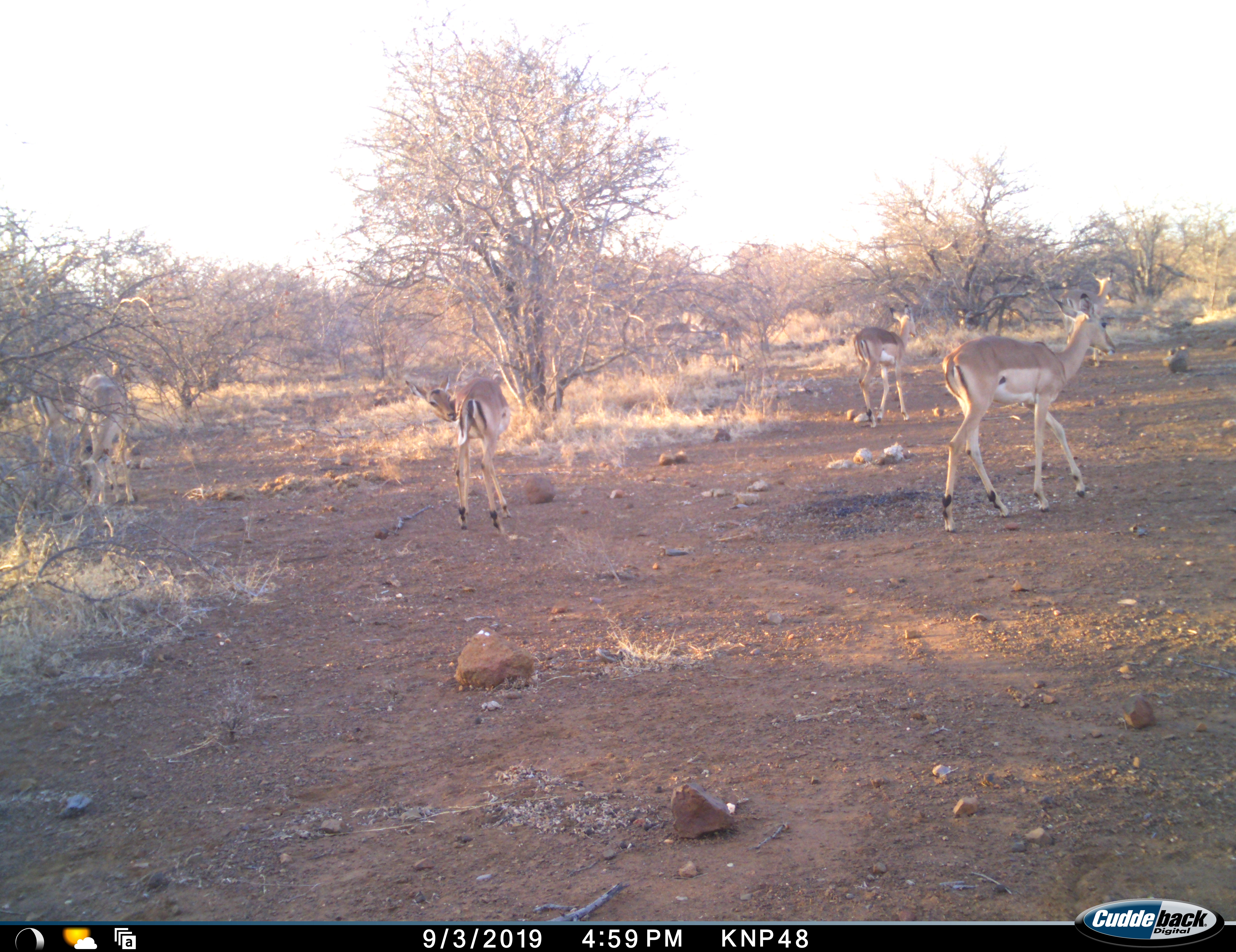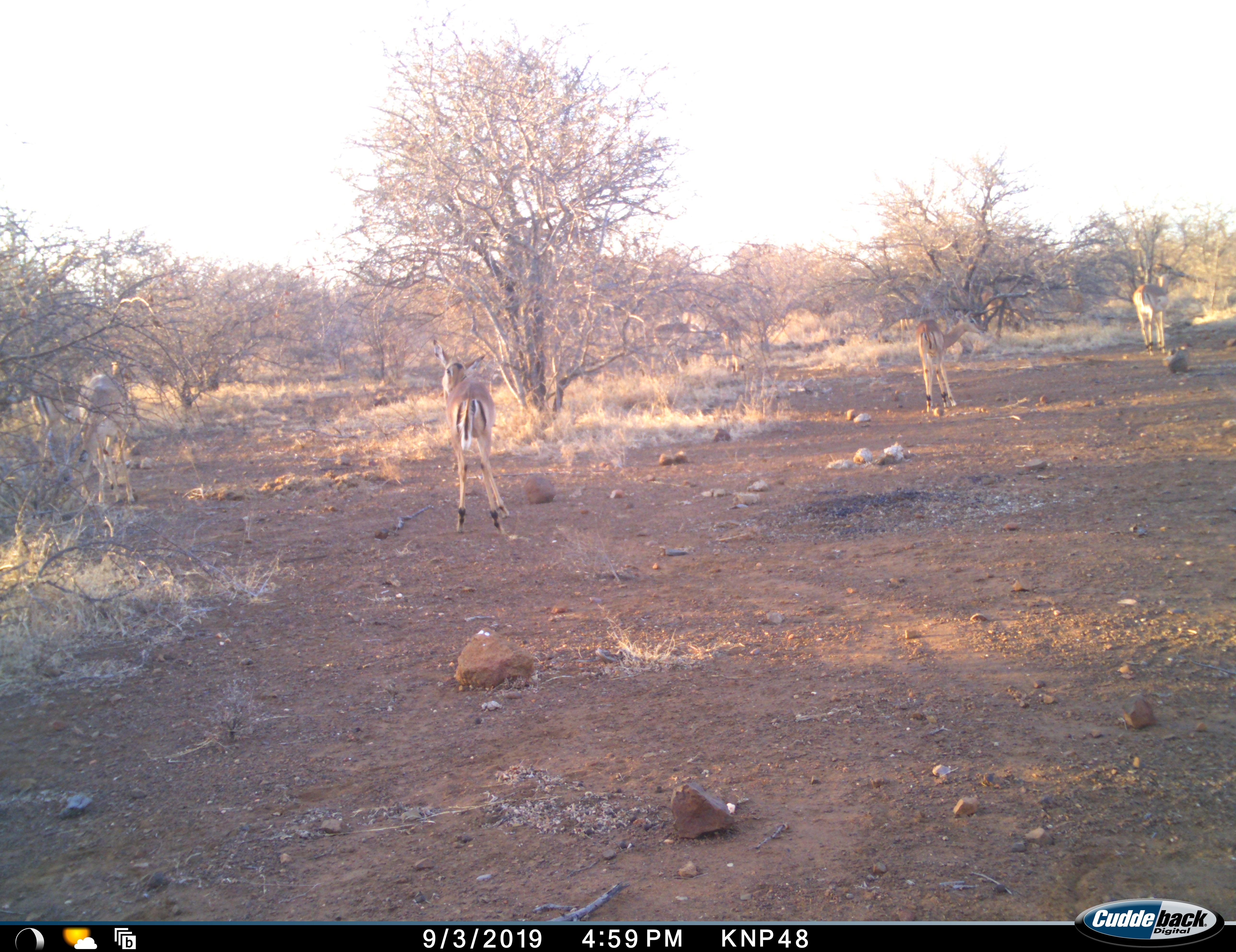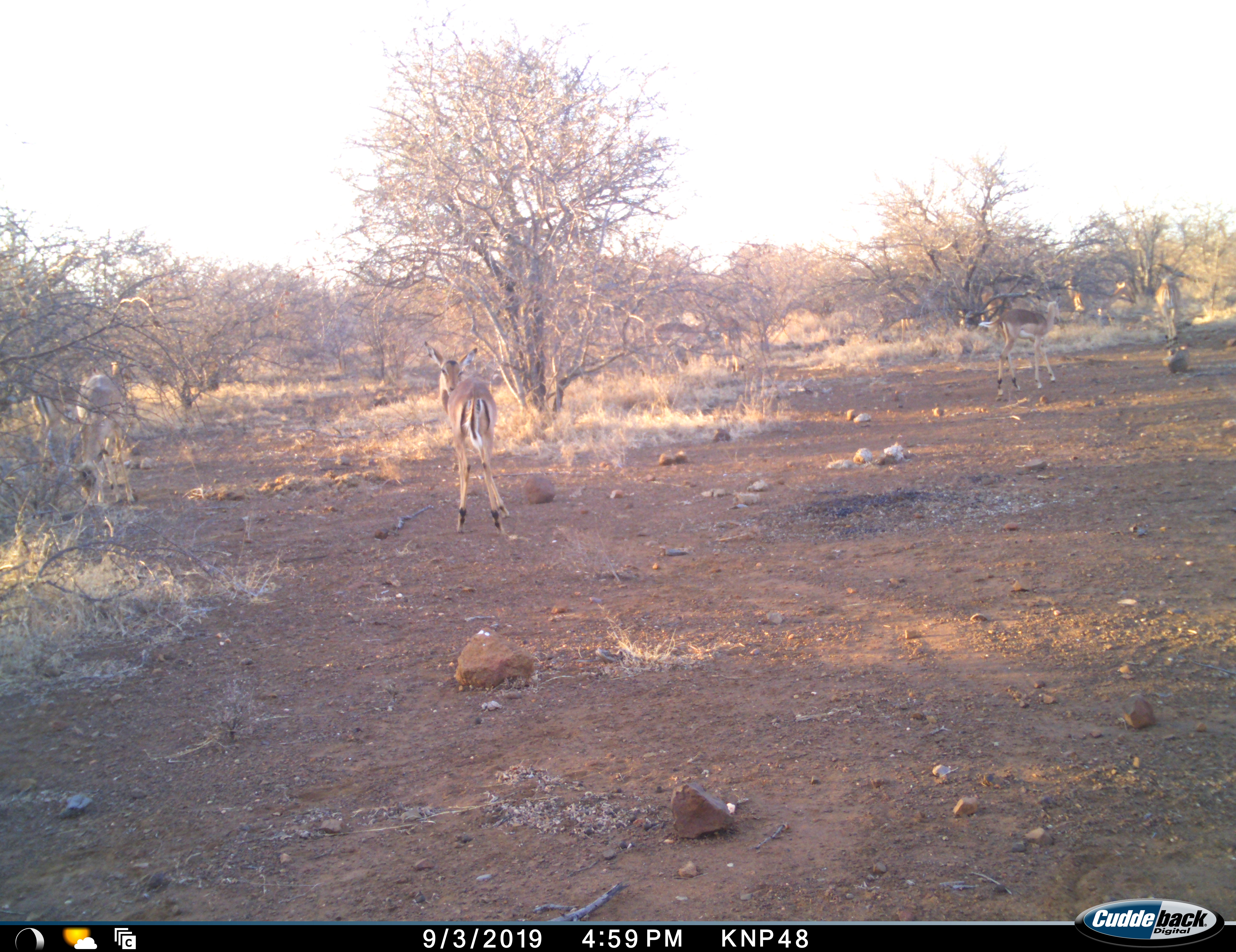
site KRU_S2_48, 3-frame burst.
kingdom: Animalia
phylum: Chordata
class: Mammalia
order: Artiodactyla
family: Bovidae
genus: Aepyceros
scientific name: Aepyceros melampus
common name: impala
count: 5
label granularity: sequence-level